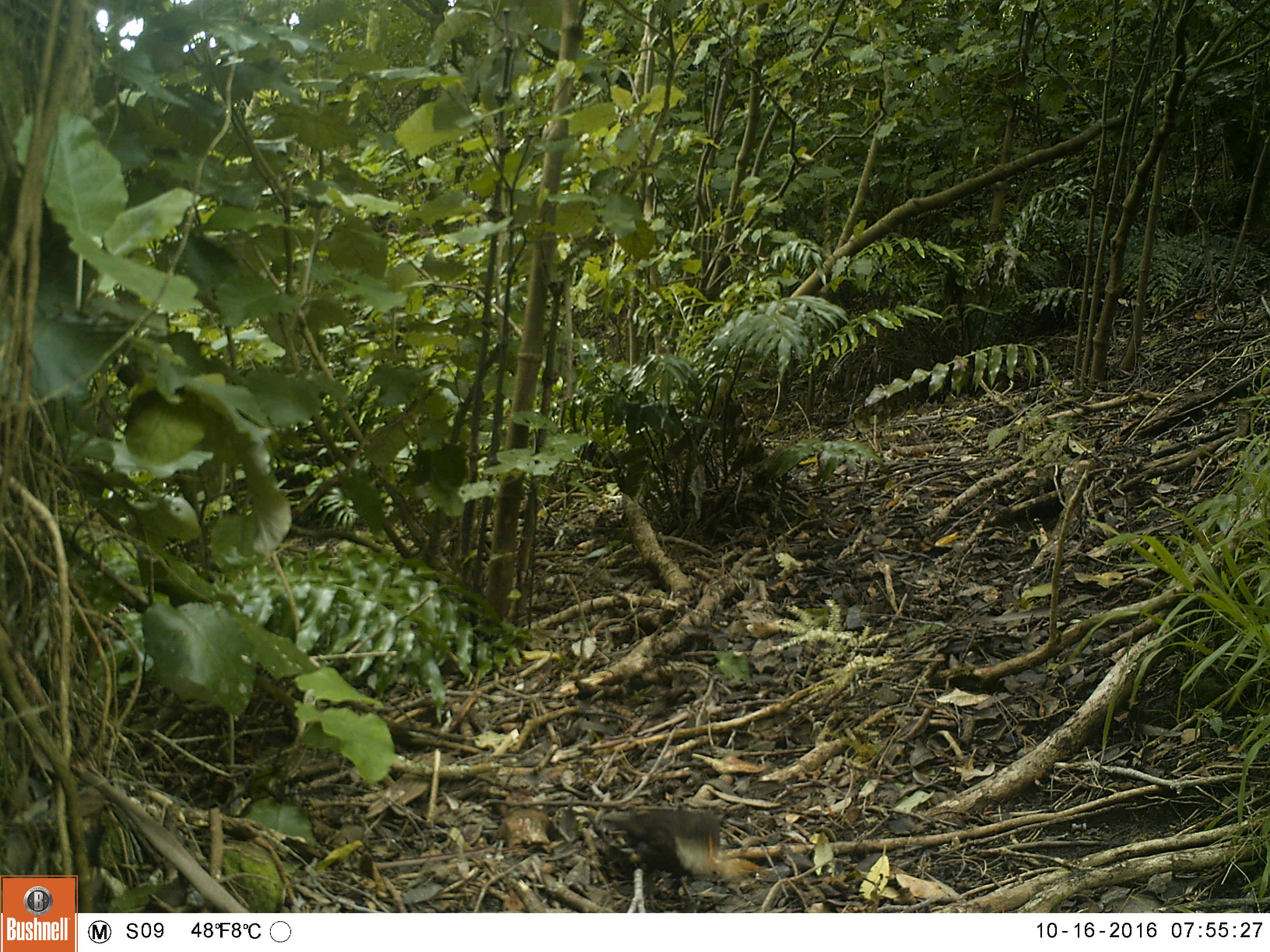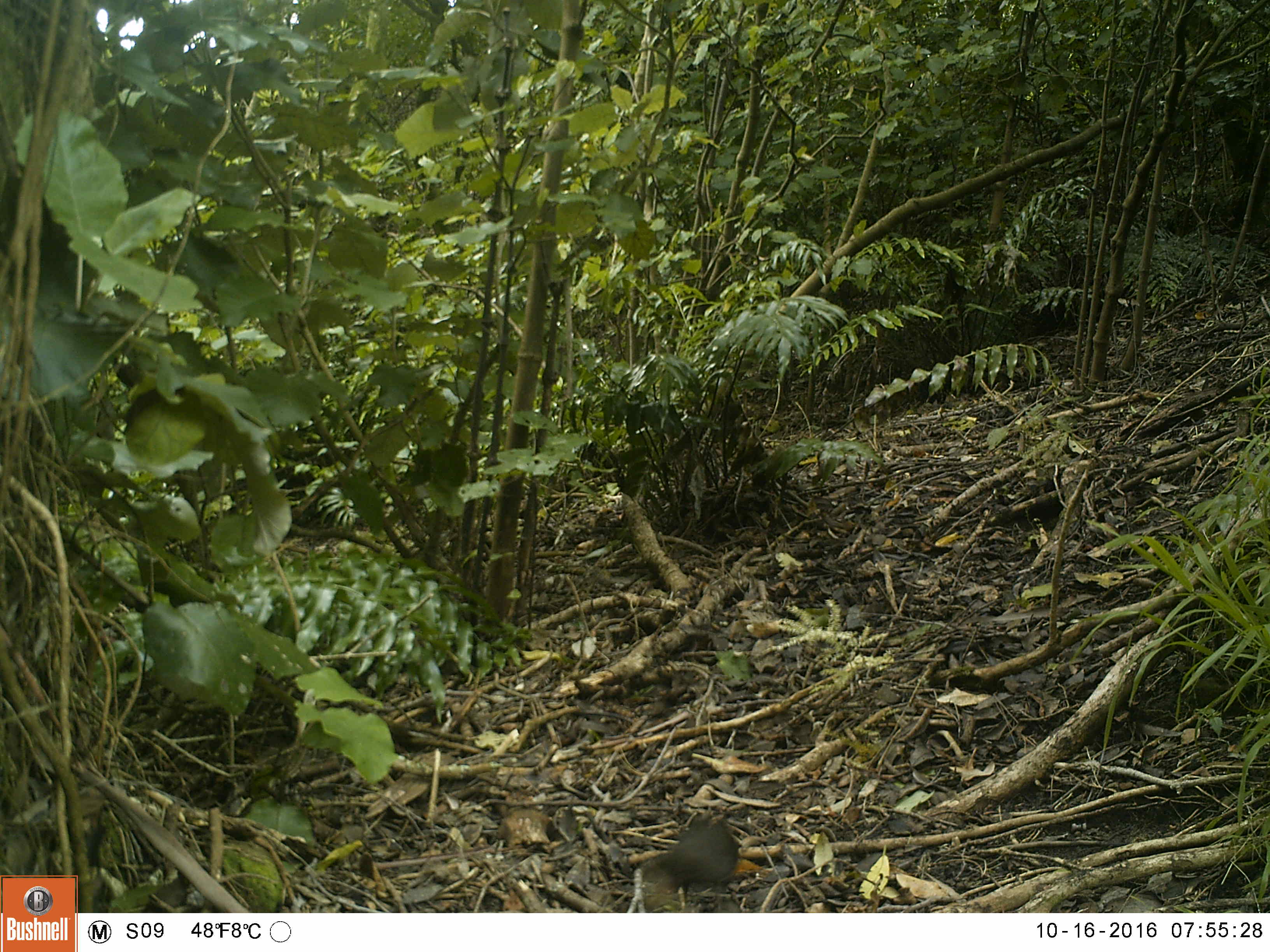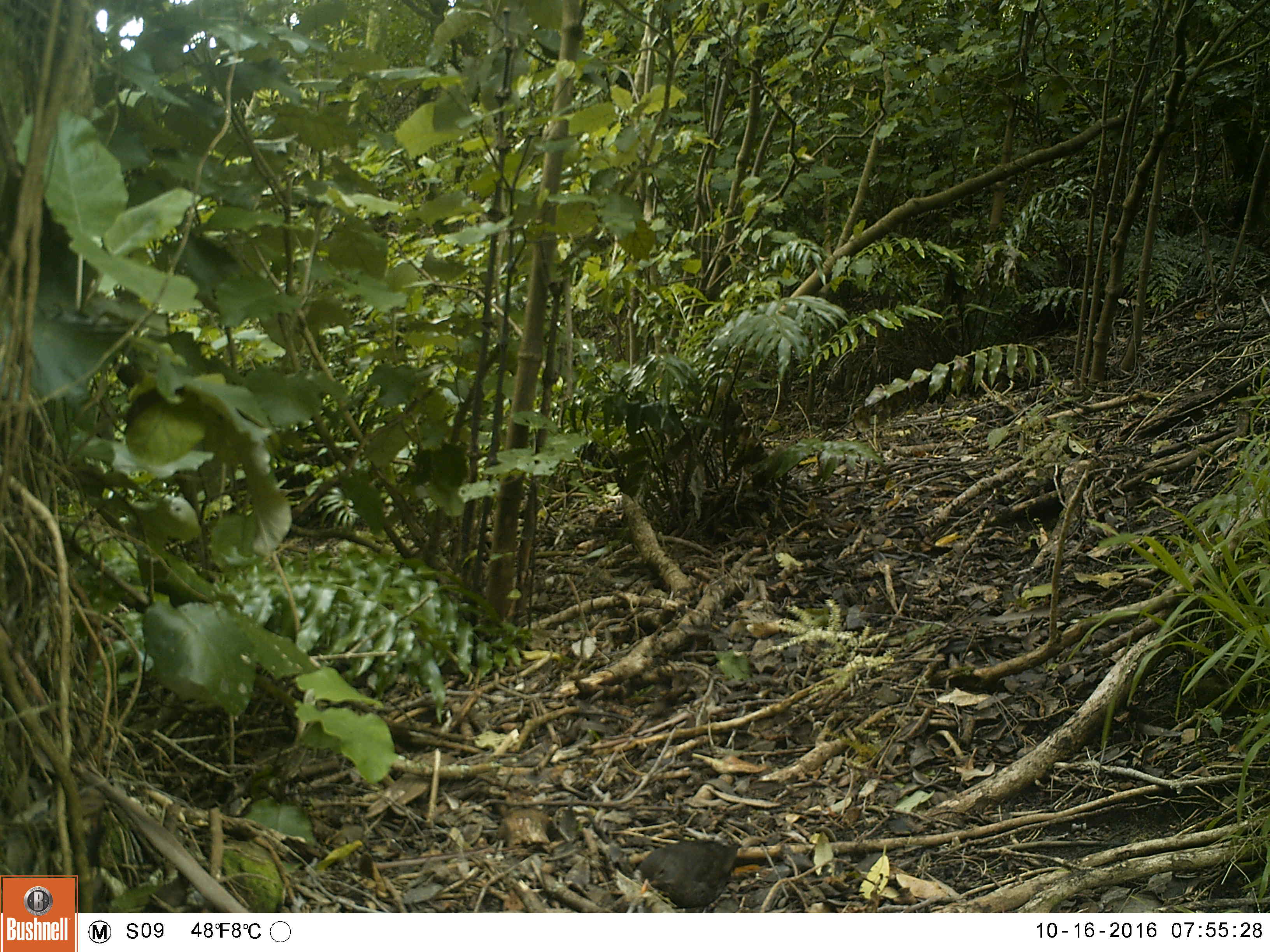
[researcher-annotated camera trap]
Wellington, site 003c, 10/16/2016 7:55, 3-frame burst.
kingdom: Animalia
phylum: Chordata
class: Aves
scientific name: Aves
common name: bird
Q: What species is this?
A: Bird (Aves).